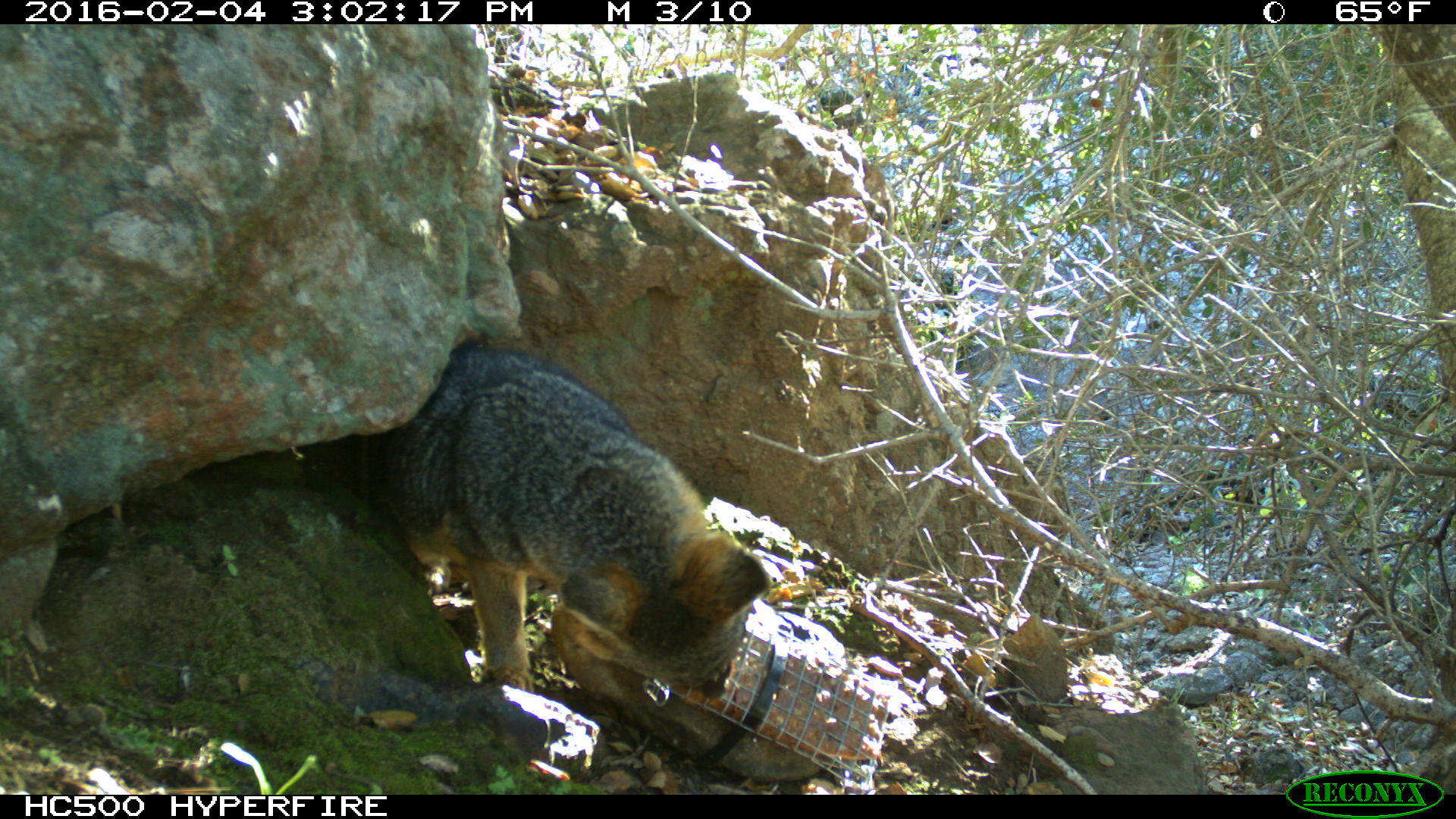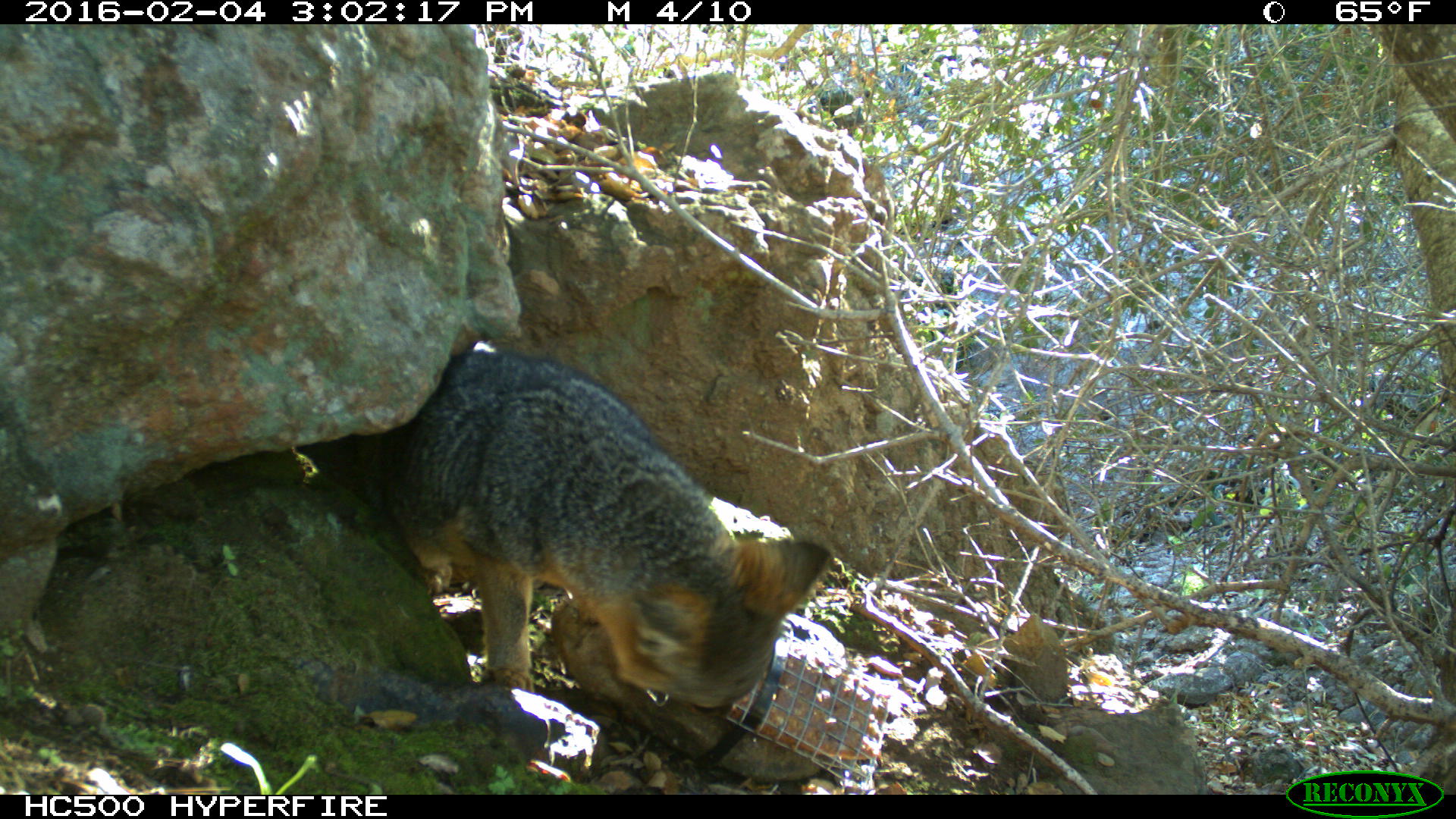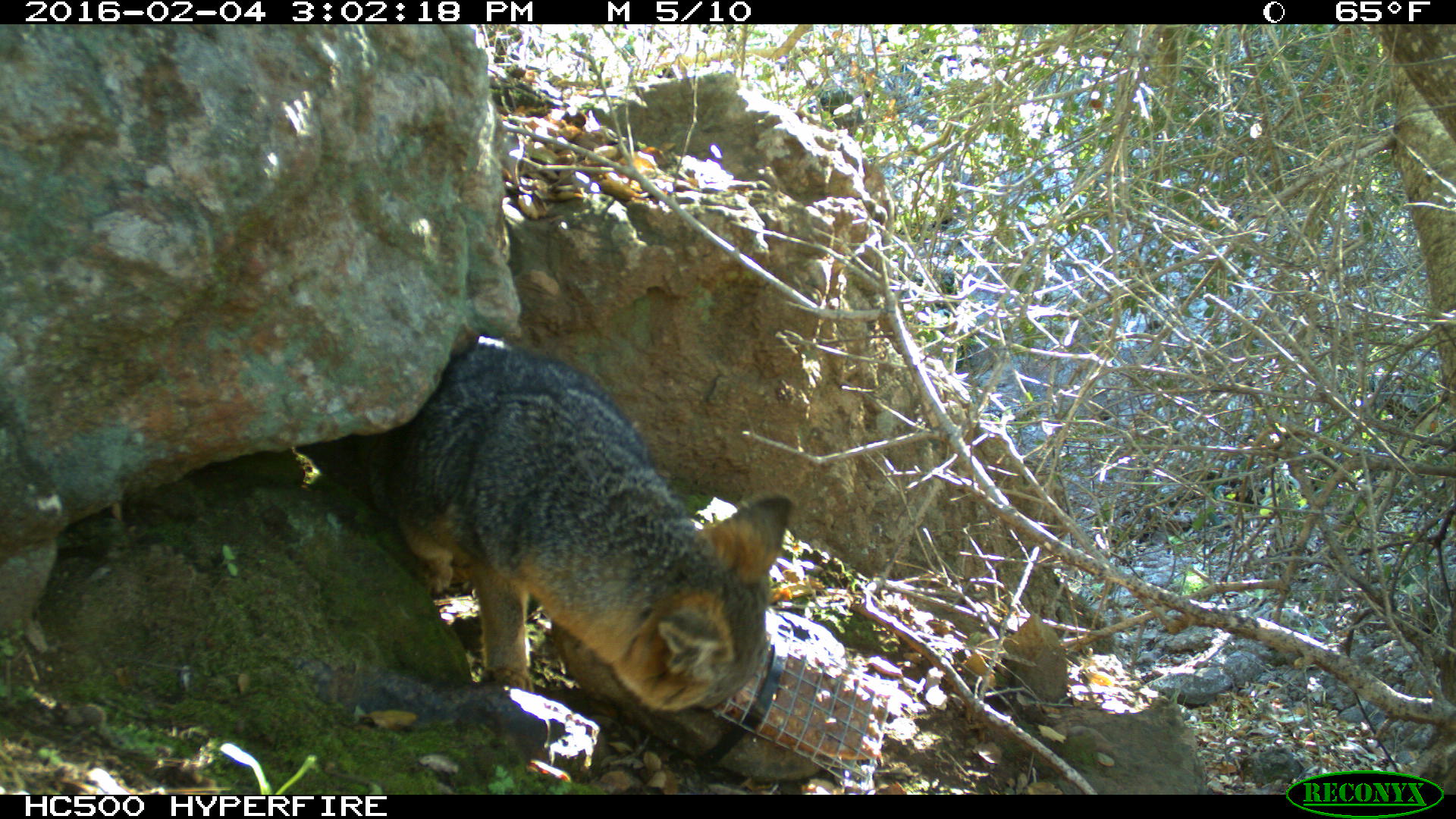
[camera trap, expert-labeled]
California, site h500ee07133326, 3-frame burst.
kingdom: Animalia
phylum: Chordata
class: Mammalia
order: Carnivora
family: Canidae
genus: Urocyon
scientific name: Urocyon littoralis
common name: island fox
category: fox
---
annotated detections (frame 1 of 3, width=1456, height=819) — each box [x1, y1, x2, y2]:
fox: [381, 345, 770, 698]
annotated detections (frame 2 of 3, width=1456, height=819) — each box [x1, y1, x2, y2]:
fox: [377, 347, 833, 717]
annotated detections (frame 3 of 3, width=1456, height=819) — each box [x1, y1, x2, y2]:
fox: [369, 333, 793, 711]